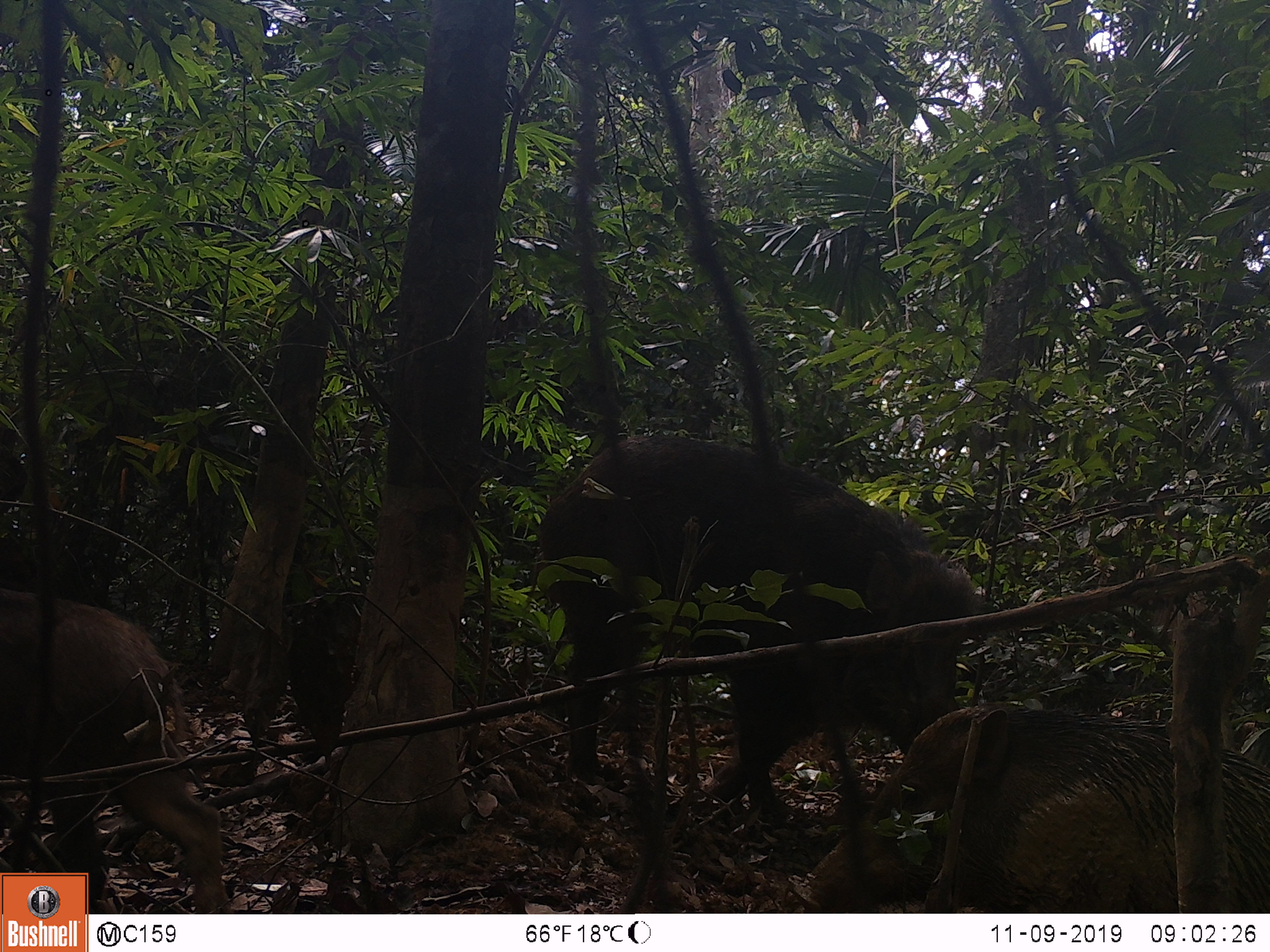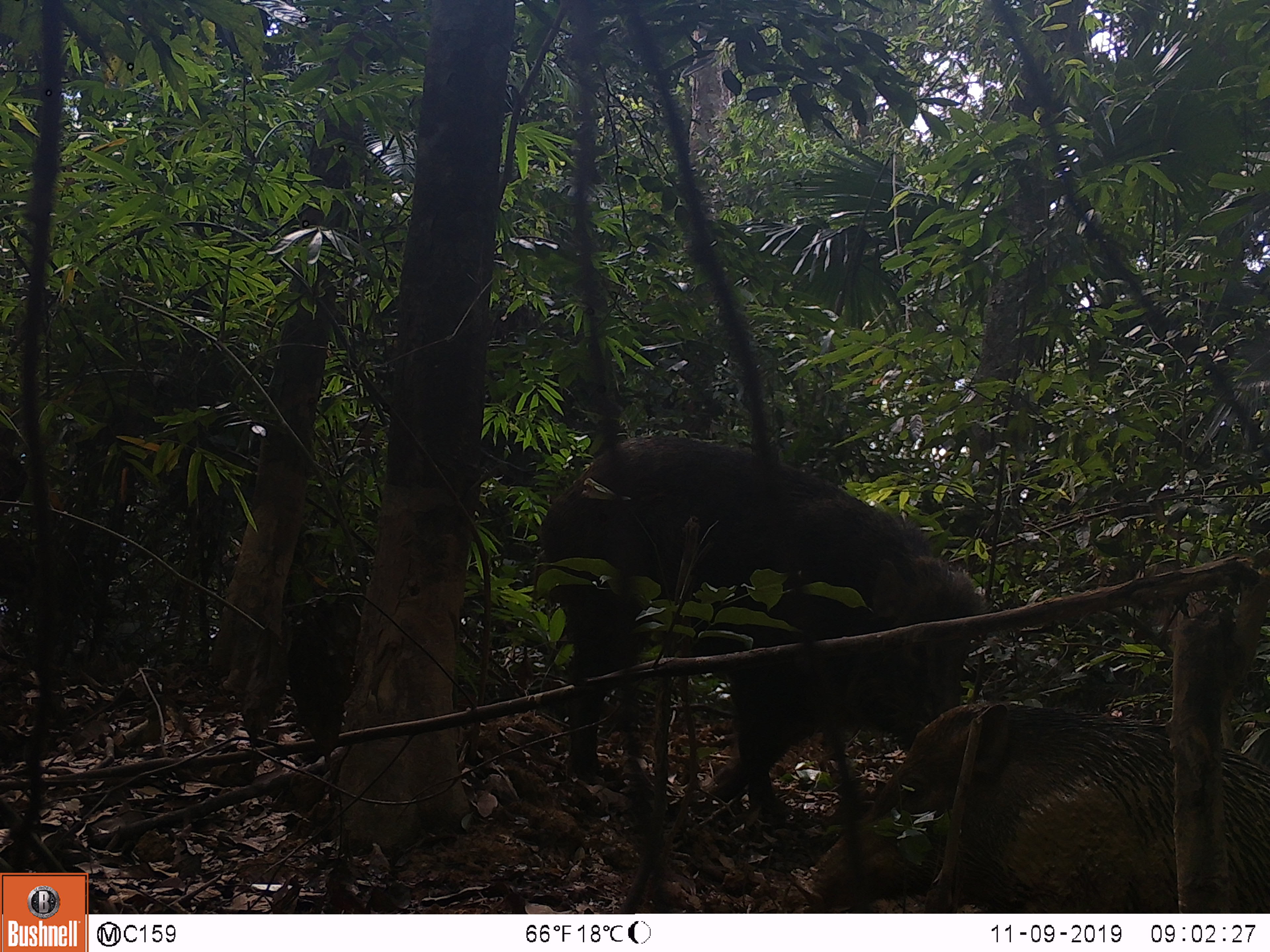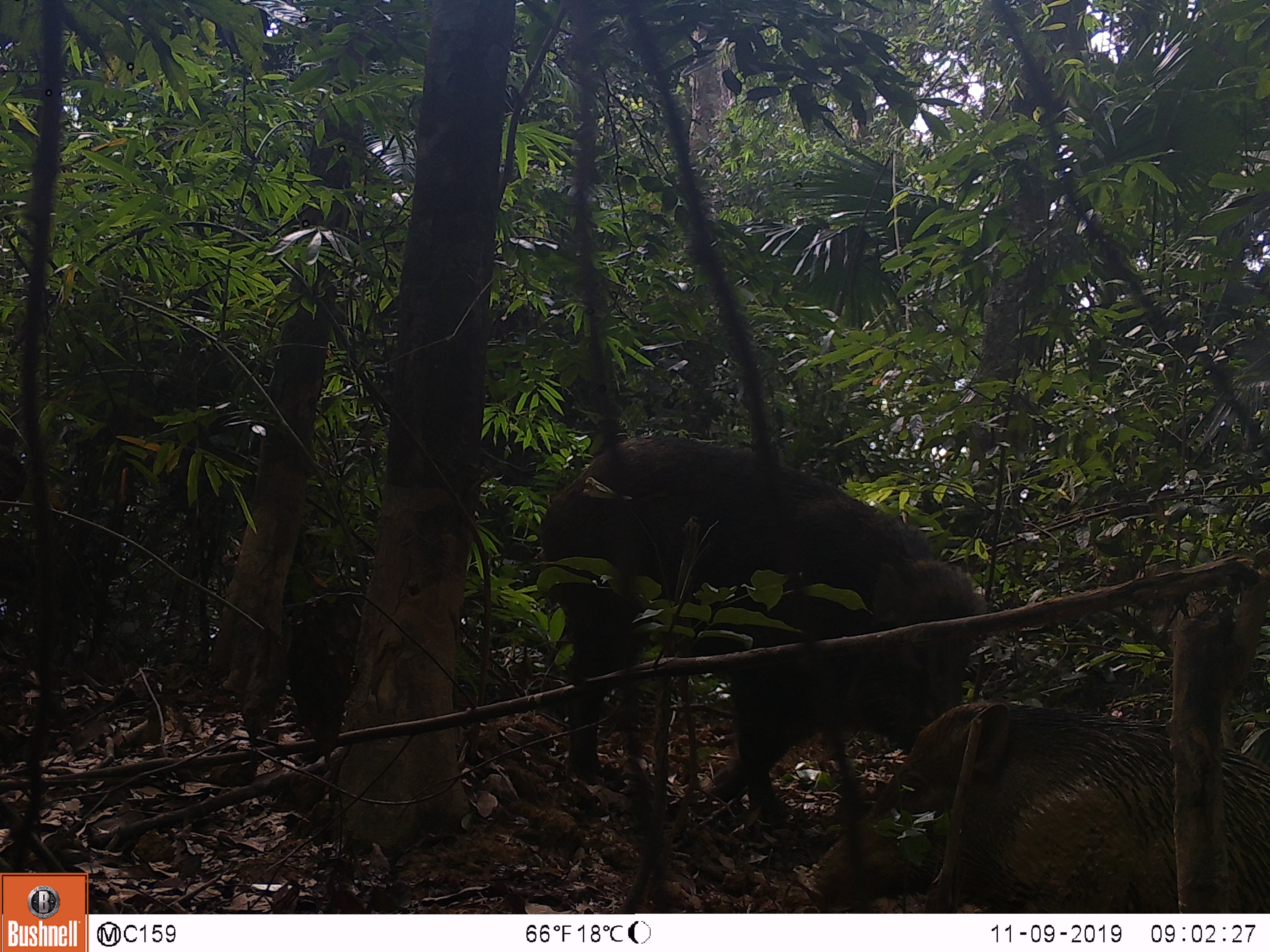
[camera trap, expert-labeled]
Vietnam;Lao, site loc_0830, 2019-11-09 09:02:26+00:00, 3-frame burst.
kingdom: Animalia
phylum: Chordata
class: Mammalia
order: Artiodactyla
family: Suidae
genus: Sus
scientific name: Sus scrofa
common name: eurasian wild pig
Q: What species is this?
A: Eurasian wild pig (Sus scrofa).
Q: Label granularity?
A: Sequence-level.